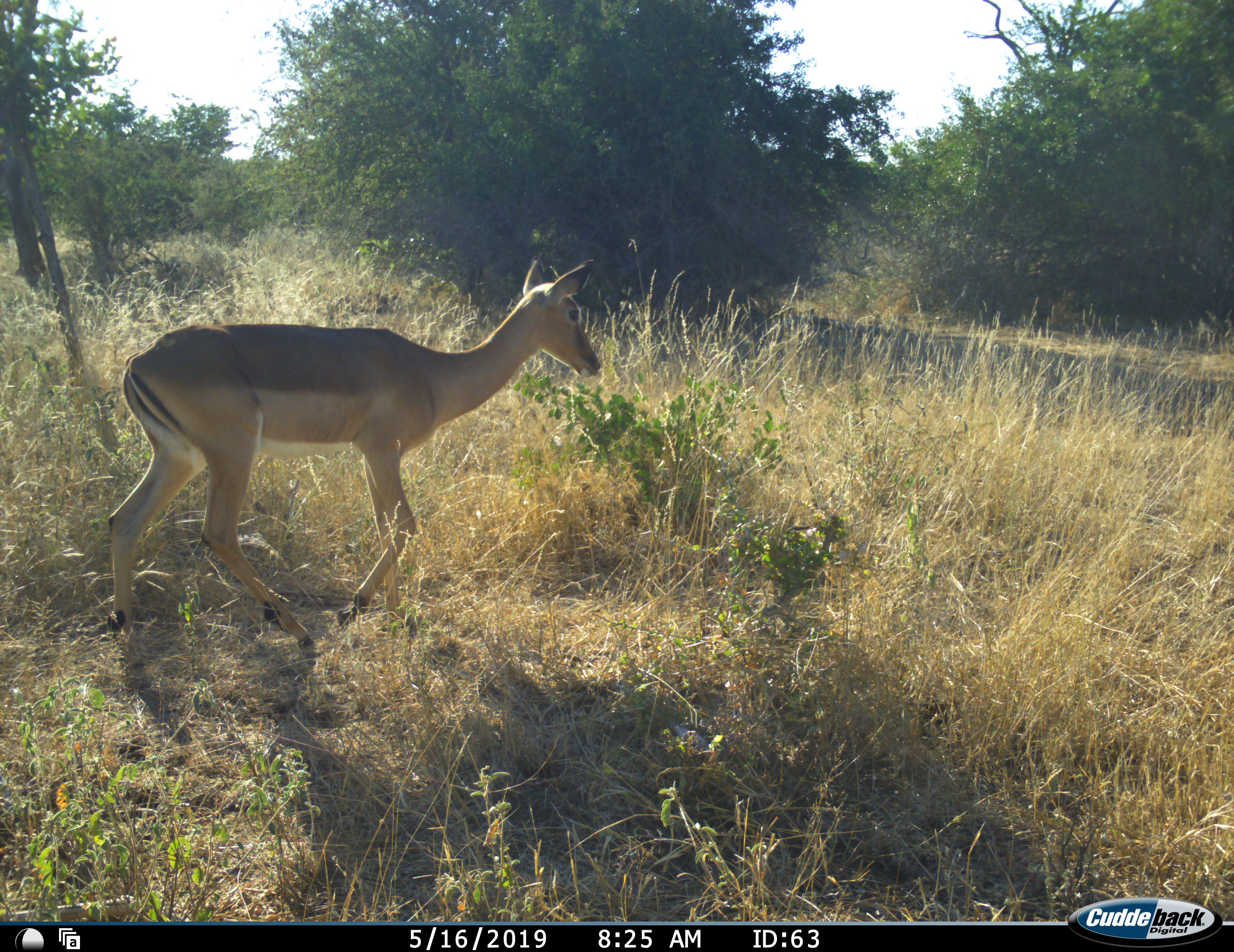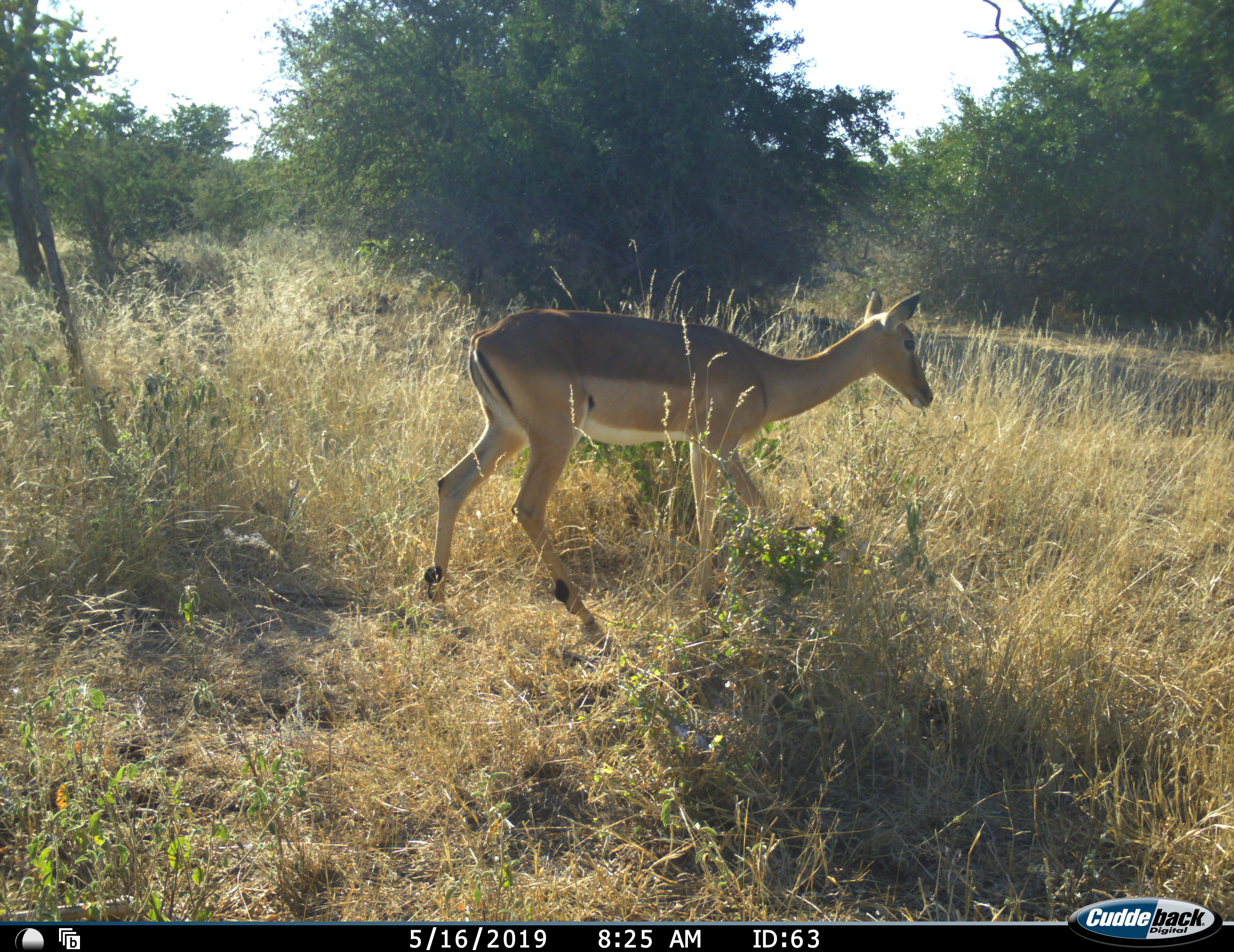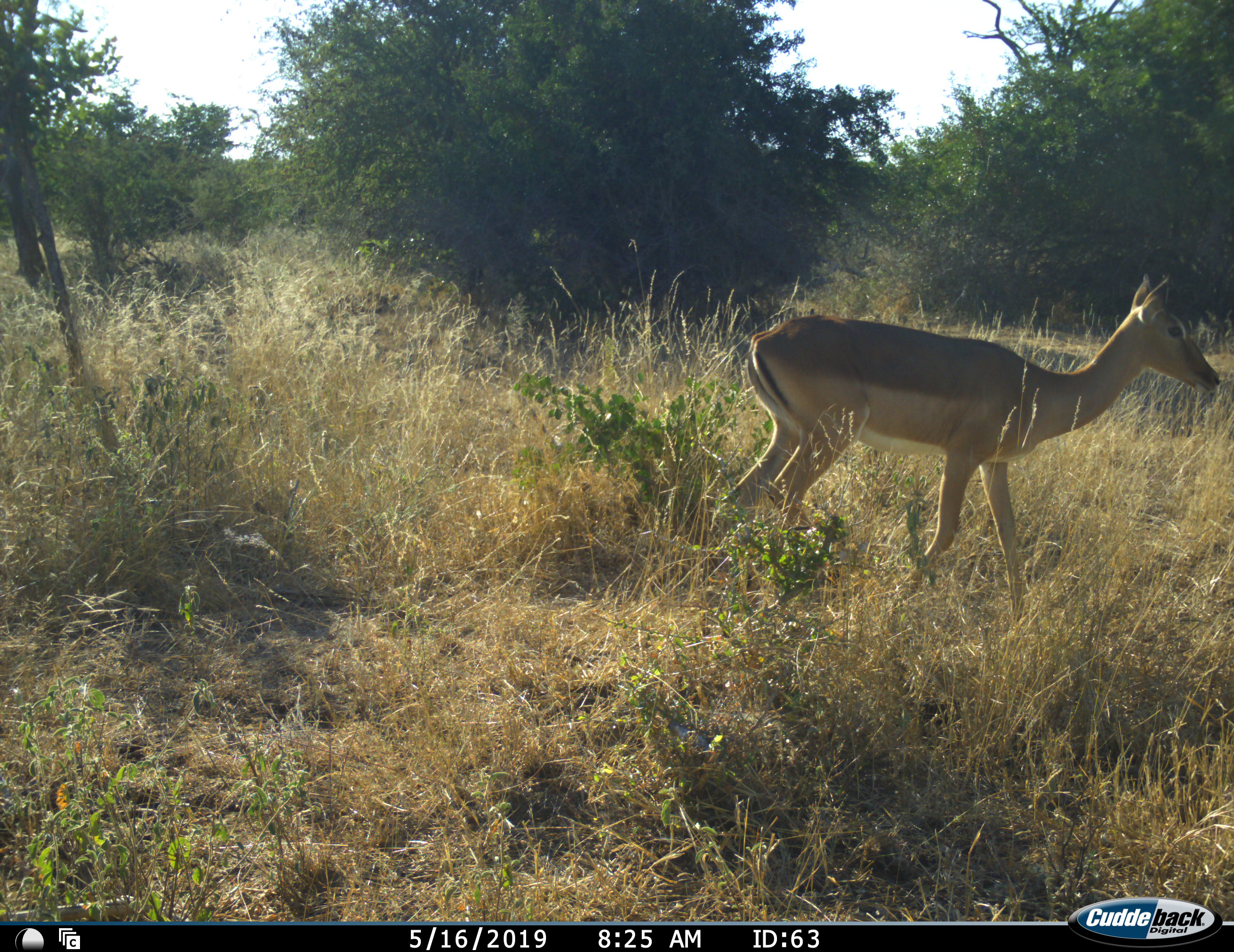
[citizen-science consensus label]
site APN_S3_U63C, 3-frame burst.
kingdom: Animalia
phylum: Chordata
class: Mammalia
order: Artiodactyla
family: Bovidae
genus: Aepyceros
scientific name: Aepyceros melampus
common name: impala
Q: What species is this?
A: Impala (Aepyceros melampus).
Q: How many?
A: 1.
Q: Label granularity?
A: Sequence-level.